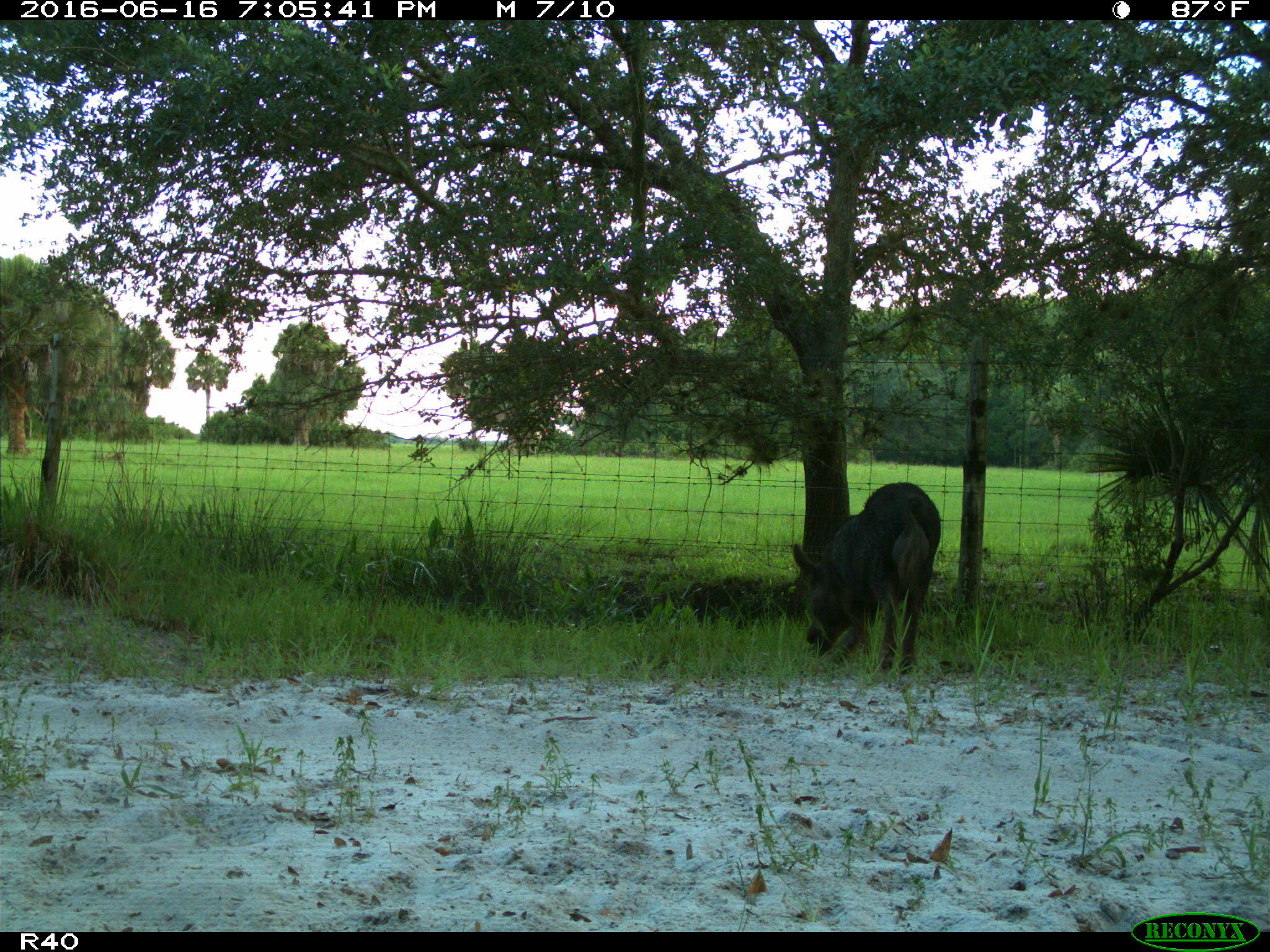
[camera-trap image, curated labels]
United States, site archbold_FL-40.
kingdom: Animalia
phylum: Chordata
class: Mammalia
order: Artiodactyla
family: Suidae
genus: Sus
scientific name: Sus scrofa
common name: wild boar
Sus scrofa (wild boar).